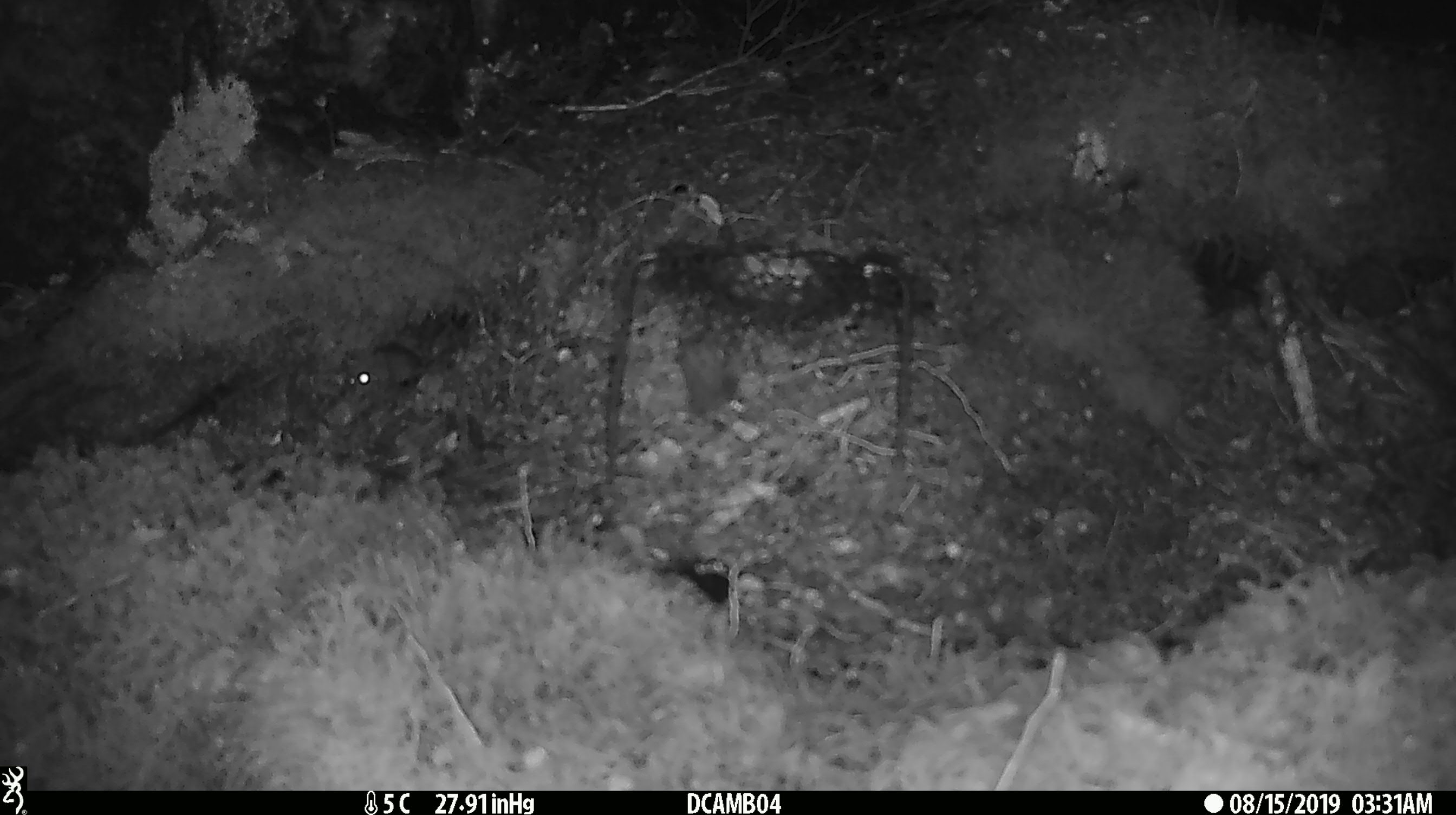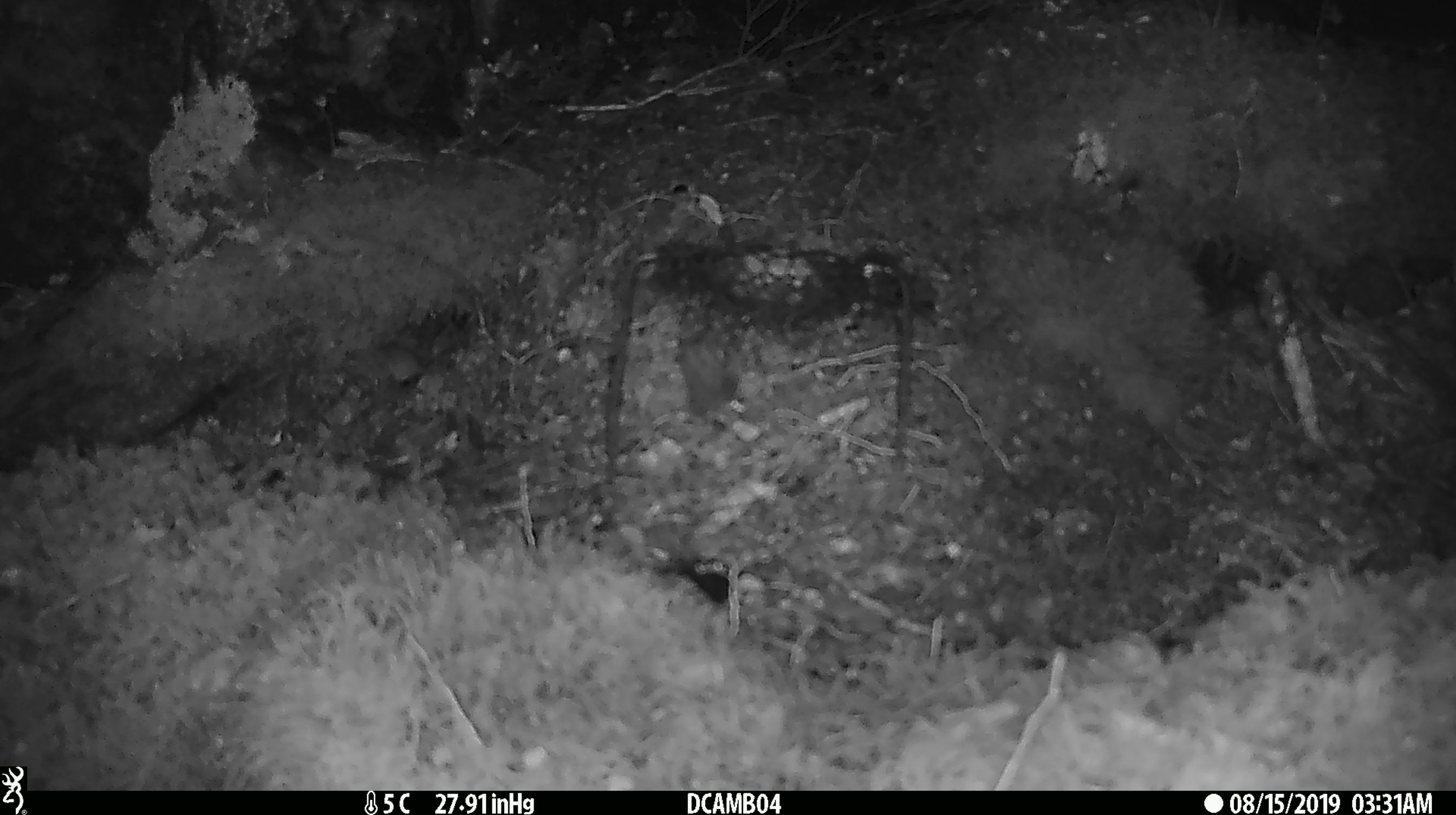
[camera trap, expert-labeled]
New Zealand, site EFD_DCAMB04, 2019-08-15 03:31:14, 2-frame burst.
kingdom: Animalia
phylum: Chordata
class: Mammalia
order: Rodentia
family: Muridae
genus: Mus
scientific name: Mus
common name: mouse